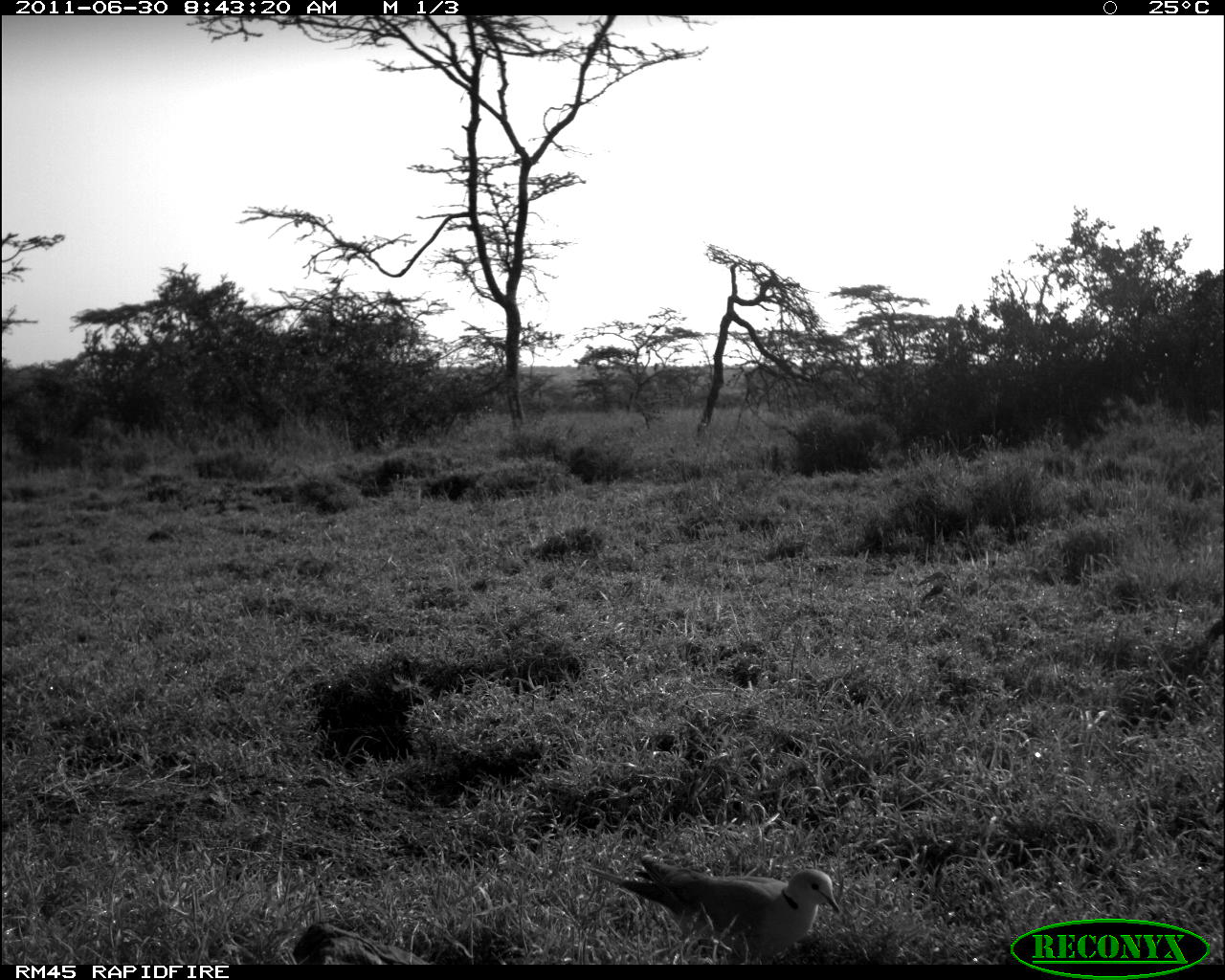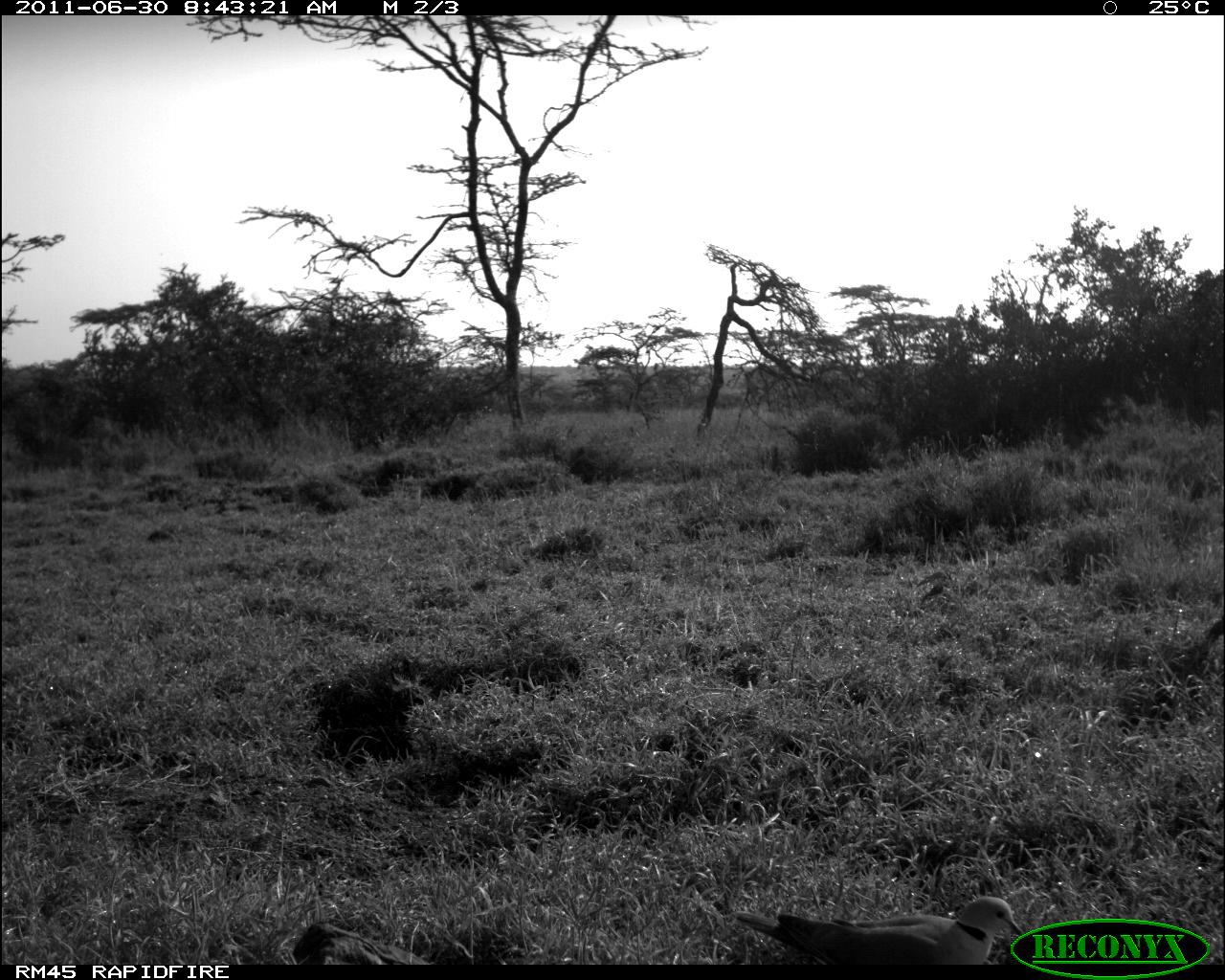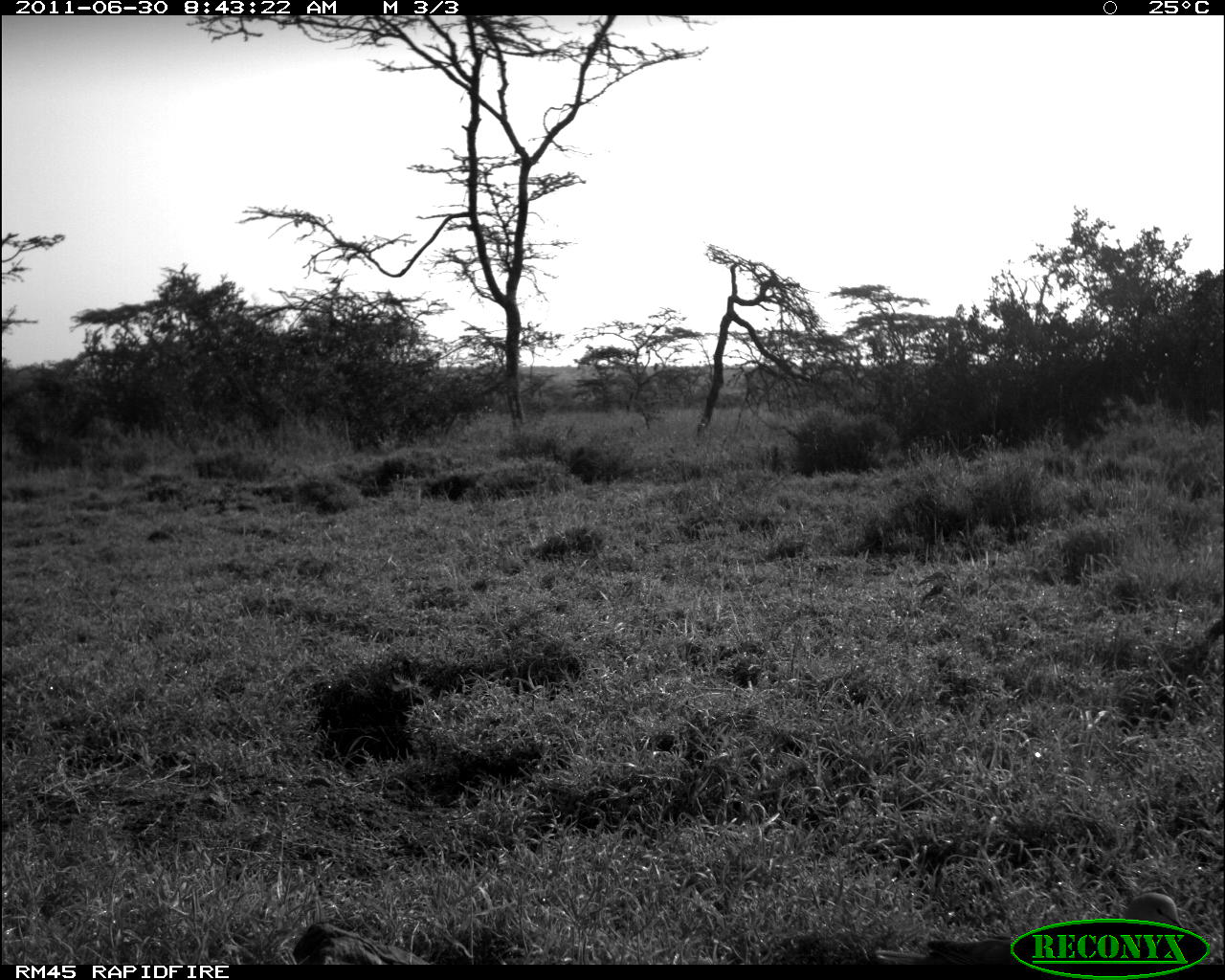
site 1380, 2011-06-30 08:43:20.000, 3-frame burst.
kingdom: Animalia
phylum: Chordata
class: Aves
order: Columbiformes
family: Columbidae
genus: Streptopelia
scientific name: Streptopelia capicola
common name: ring-necked dove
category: streptopilia capicola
Streptopilia capicola (ring-necked dove) (Streptopelia capicola), count 1.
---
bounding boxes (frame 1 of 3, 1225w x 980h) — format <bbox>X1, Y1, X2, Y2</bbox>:
streptopilia capicola: <bbox>588, 856, 840, 965</bbox>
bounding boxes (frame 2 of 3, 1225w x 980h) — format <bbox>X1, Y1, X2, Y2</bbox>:
streptopilia capicola: <bbox>729, 894, 1024, 970</bbox>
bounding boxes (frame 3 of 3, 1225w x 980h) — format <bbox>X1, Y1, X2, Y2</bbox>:
streptopilia capicola: <bbox>872, 890, 1187, 965</bbox>